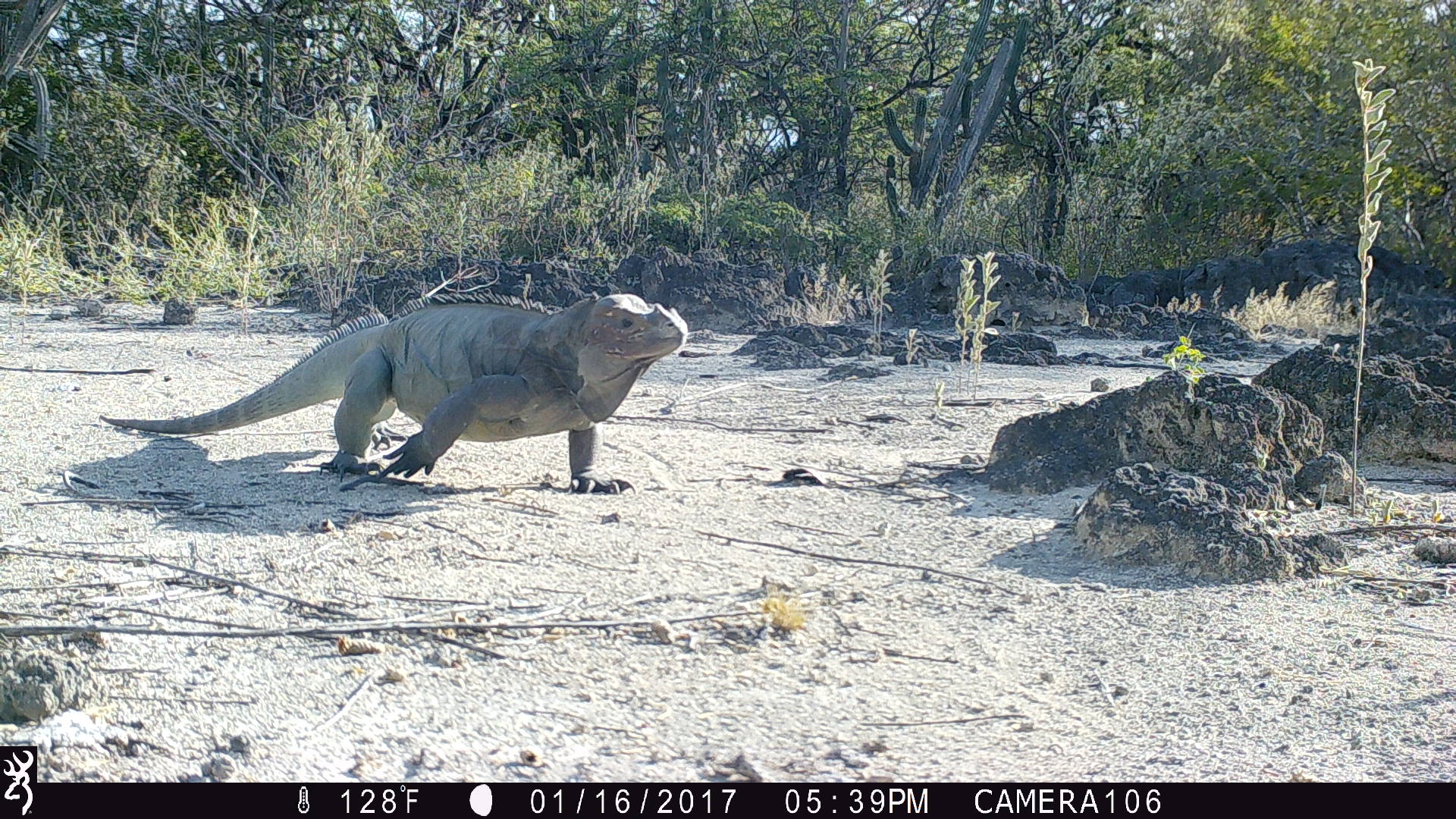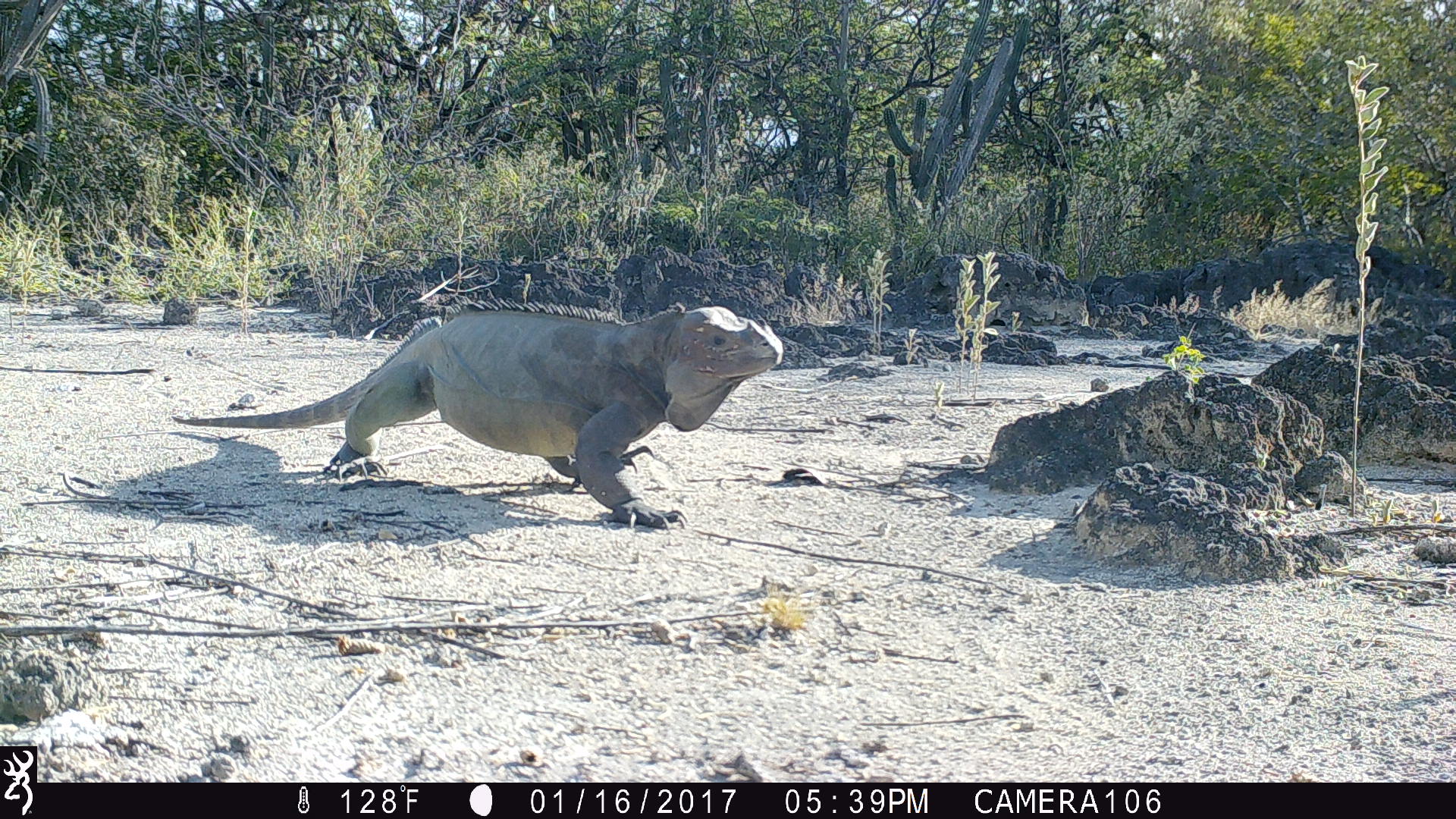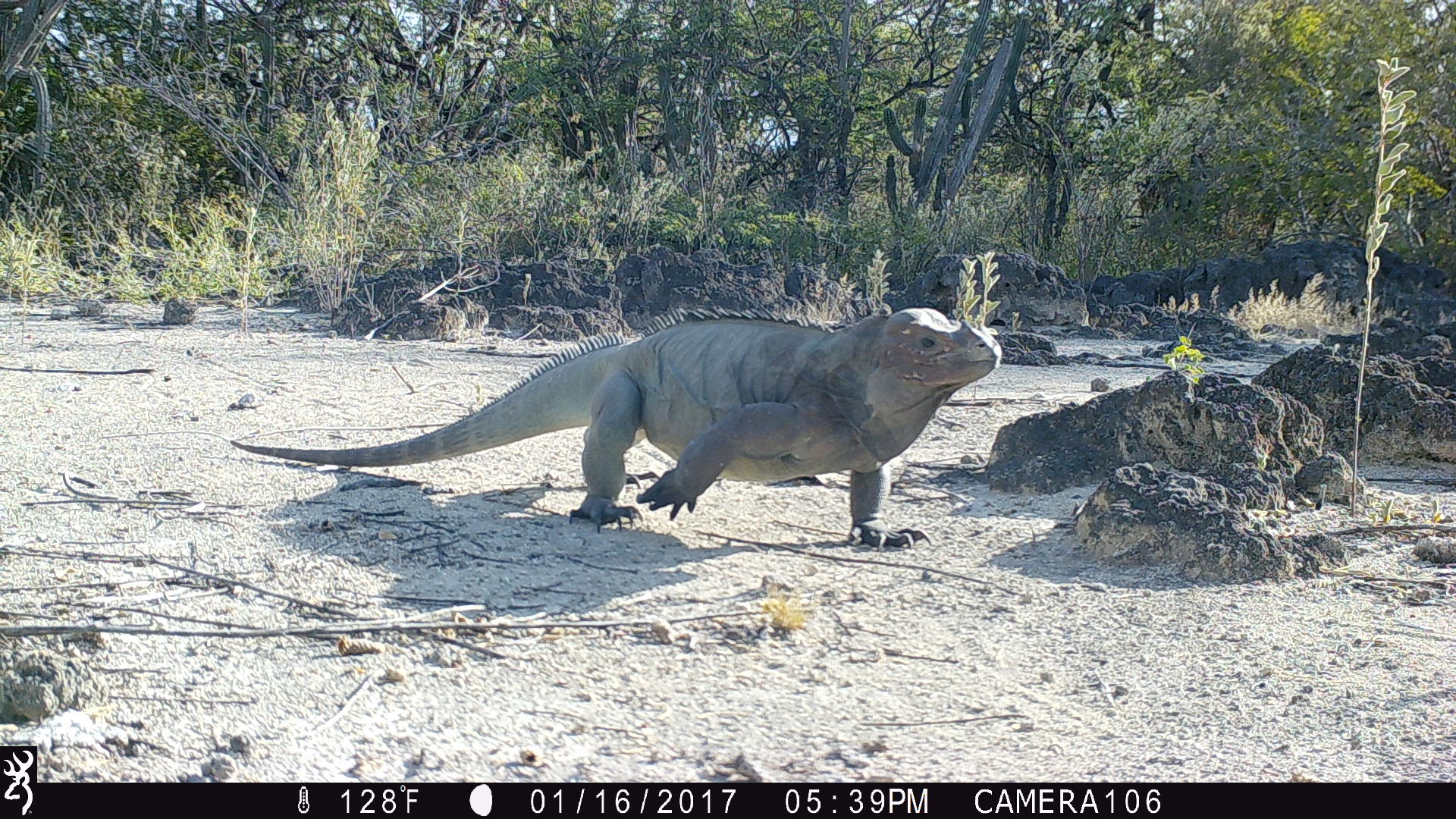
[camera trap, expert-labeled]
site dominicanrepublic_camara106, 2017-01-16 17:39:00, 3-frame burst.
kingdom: Animalia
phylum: Chordata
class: Reptilia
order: Squamata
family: Iguanidae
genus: Iguana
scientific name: Iguana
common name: typical iguanas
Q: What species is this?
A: Iguana (typical iguanas).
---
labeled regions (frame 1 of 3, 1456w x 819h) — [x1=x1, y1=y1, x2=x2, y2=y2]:
iguana: [x1=88, y1=289, x2=700, y2=500]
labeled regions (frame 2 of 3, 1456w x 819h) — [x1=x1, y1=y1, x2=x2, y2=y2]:
iguana: [x1=205, y1=298, x2=783, y2=530]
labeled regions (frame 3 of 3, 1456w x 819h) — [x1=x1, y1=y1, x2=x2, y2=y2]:
iguana: [x1=221, y1=302, x2=1016, y2=544]